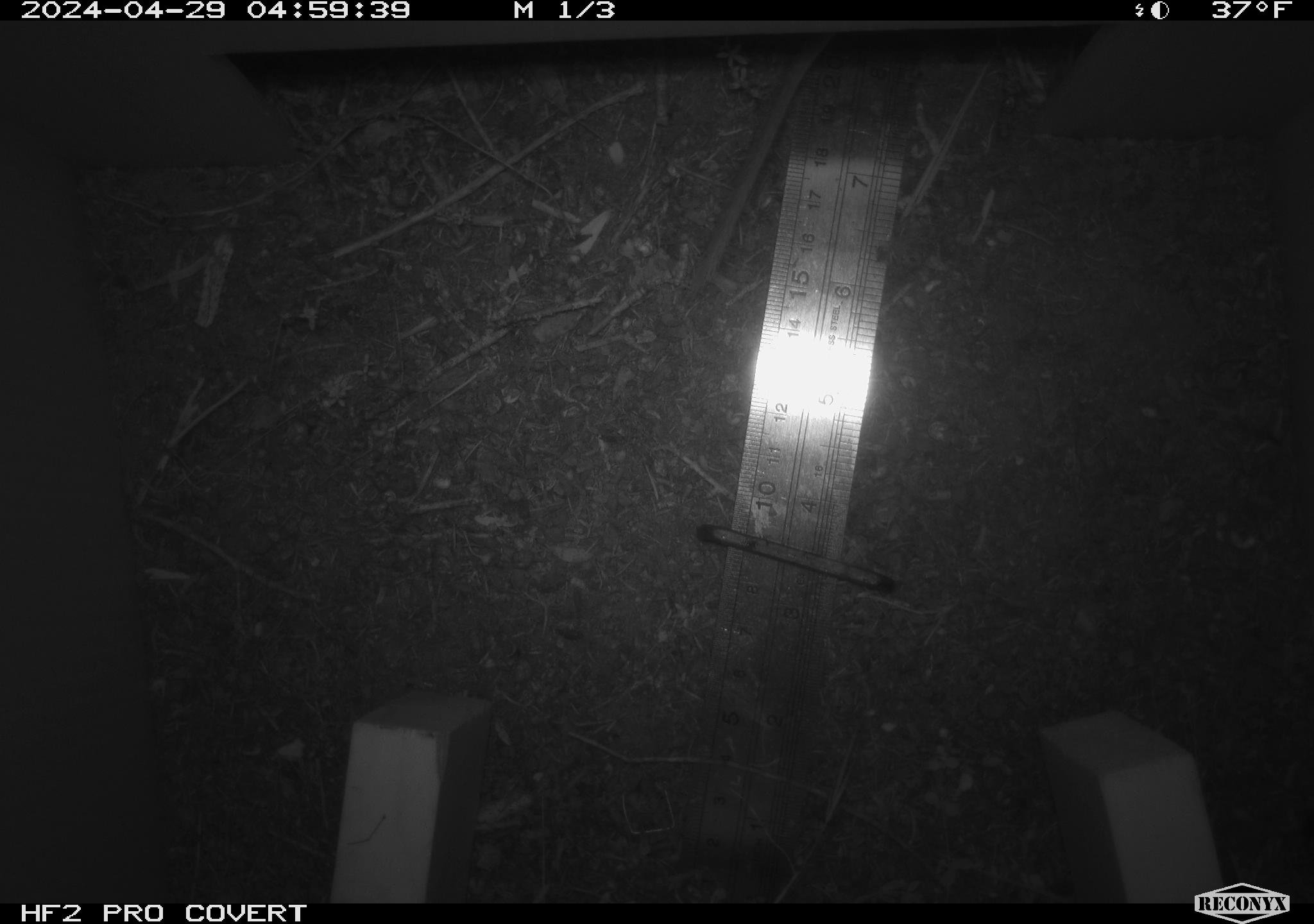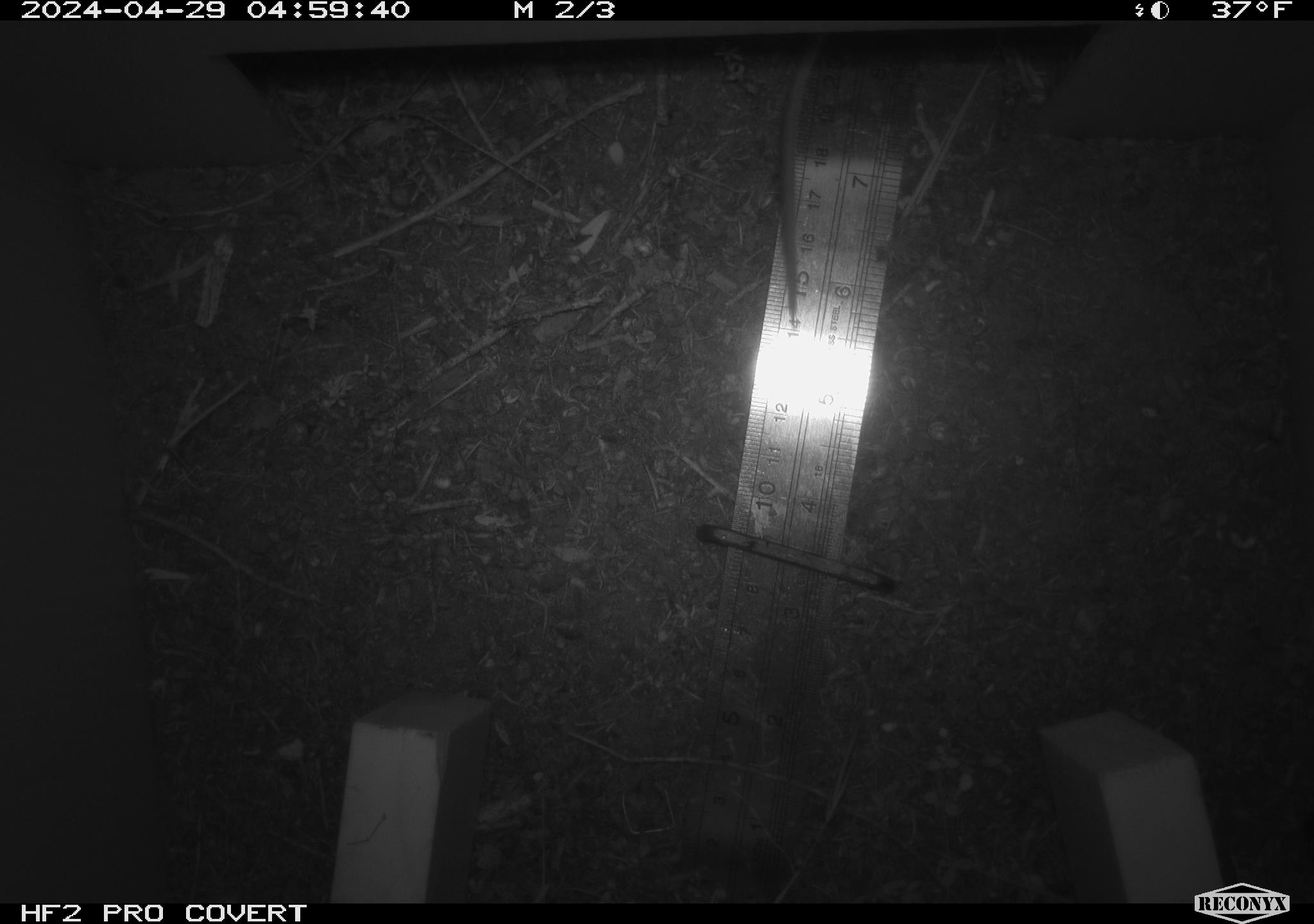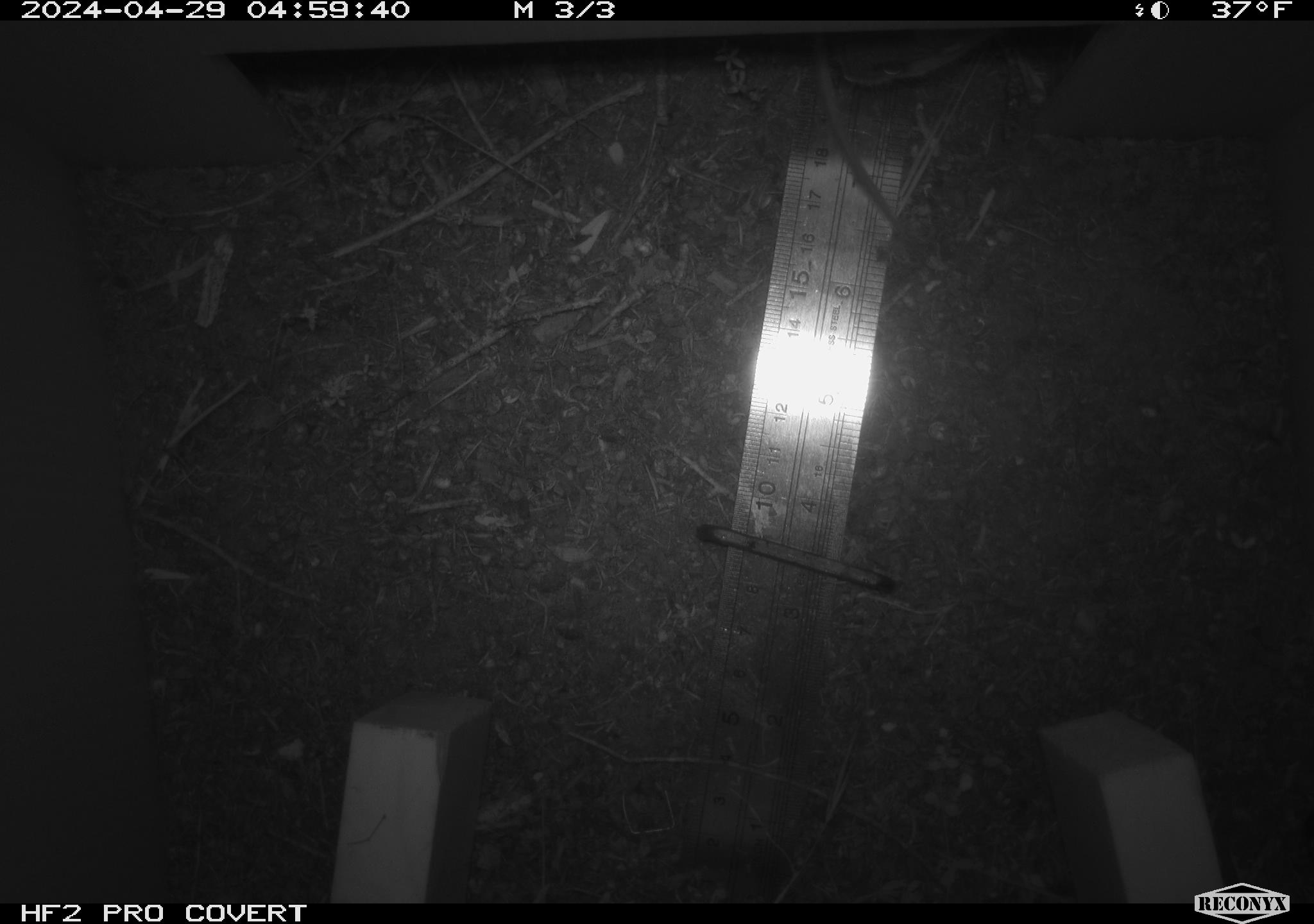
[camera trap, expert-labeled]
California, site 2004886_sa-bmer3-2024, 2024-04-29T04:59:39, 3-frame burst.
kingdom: Animalia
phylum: Chordata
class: Mammalia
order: Rodentia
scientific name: Rodentia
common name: mouse species